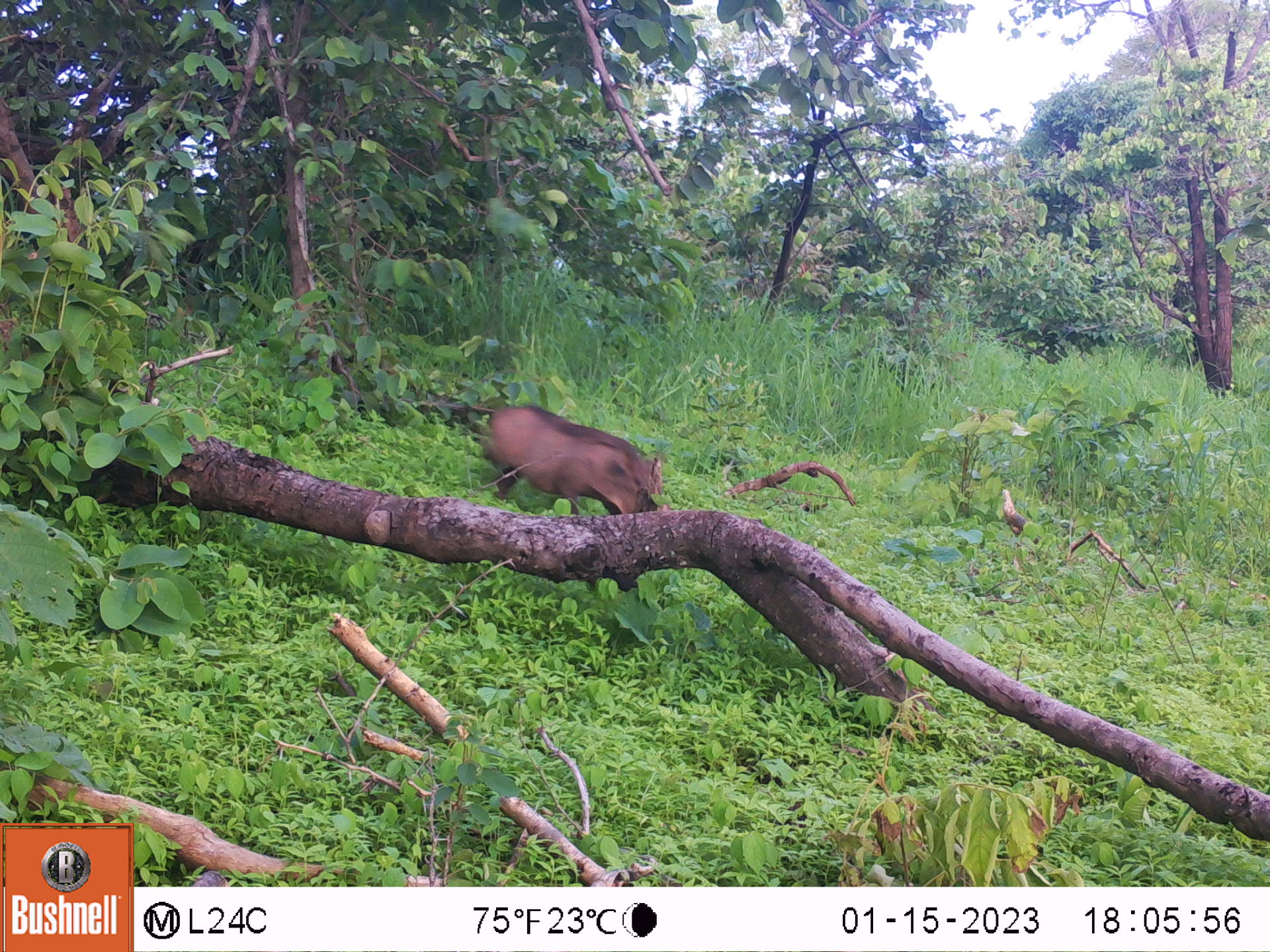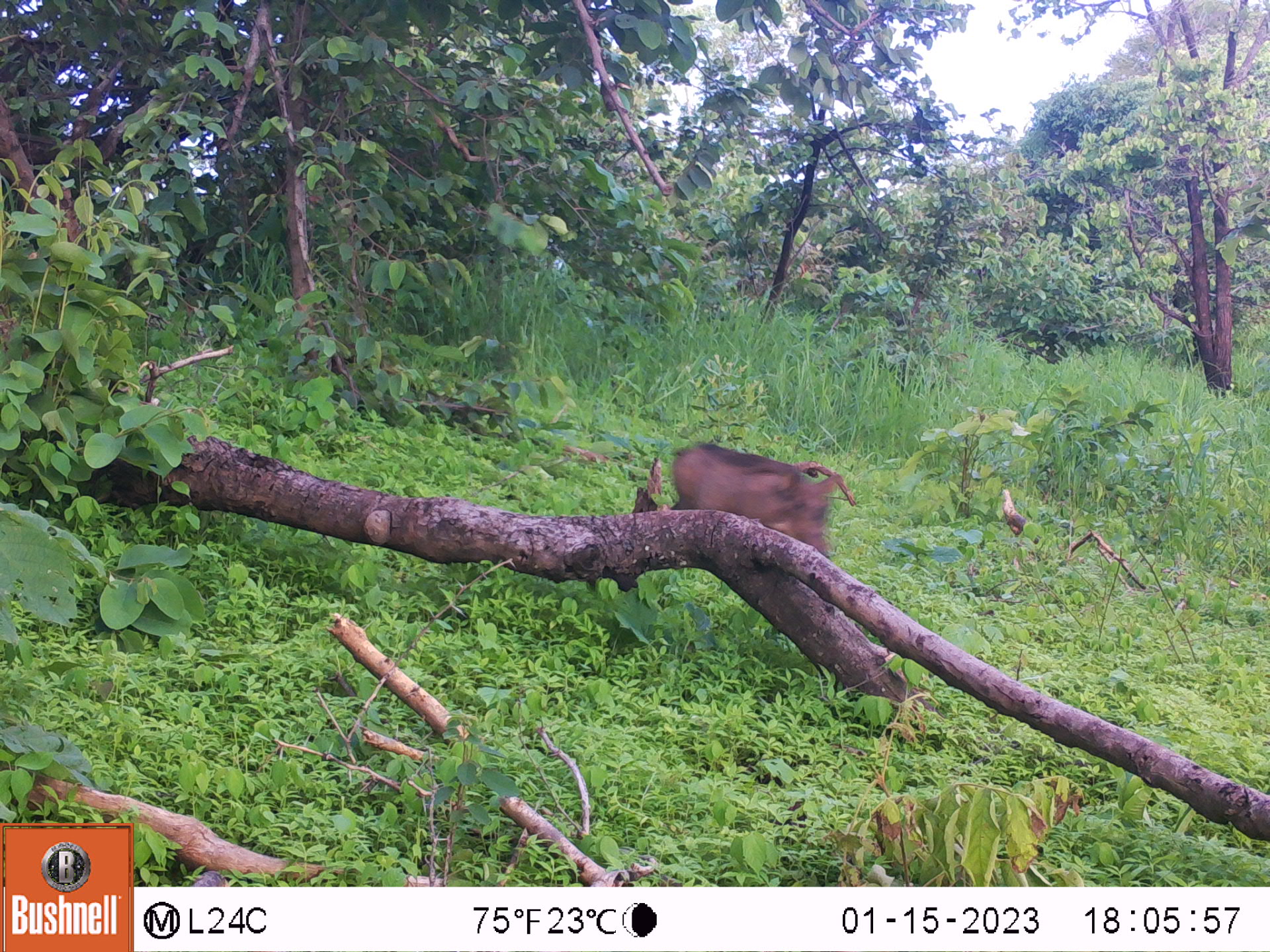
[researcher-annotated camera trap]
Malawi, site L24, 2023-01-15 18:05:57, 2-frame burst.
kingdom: Animalia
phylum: Chordata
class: Mammalia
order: Artiodactyla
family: Suidae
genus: Phacochoerus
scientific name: Phacochoerus africanus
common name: common warthog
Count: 1.